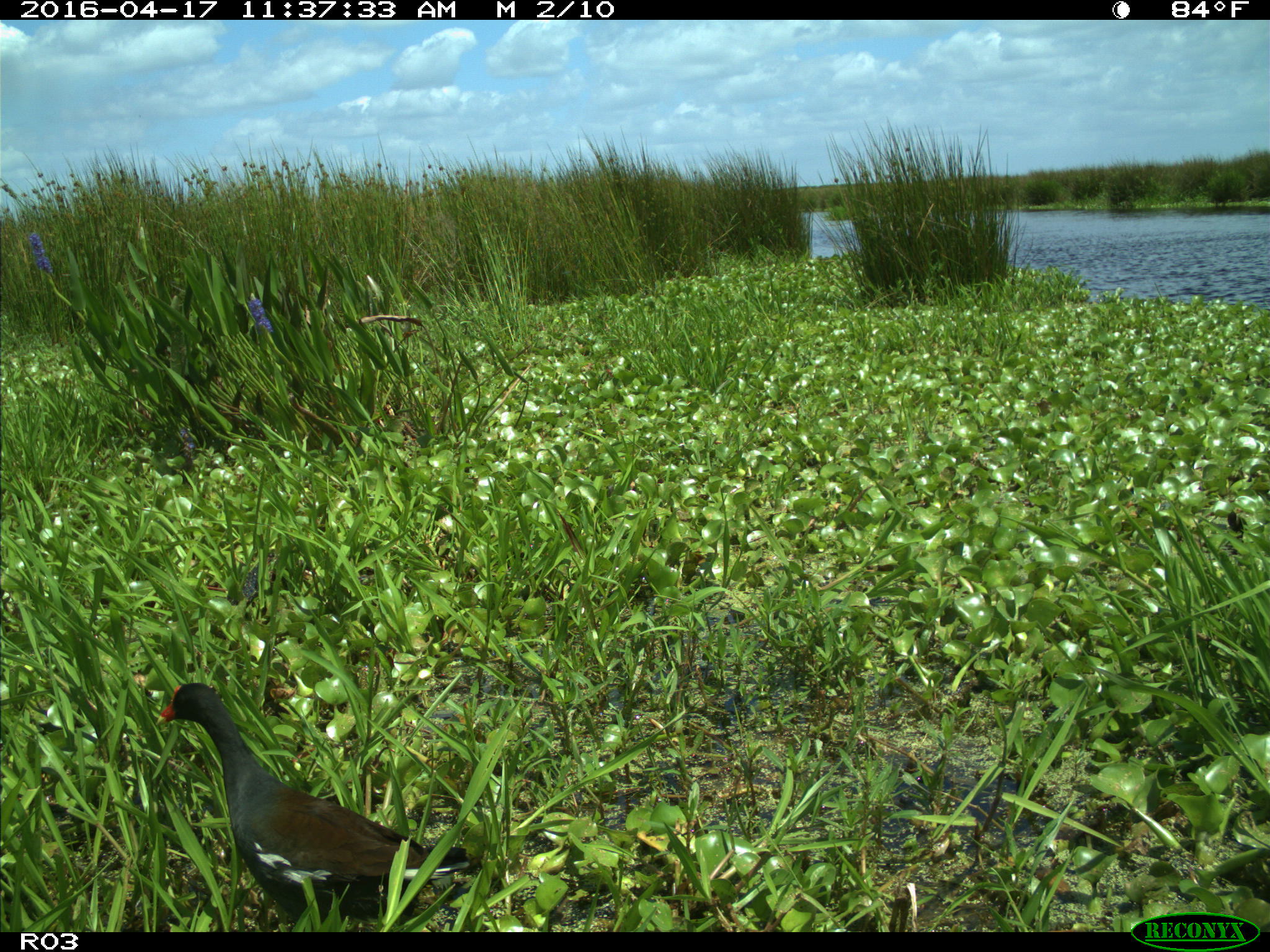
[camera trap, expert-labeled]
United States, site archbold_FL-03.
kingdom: Animalia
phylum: Chordata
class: Aves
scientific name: Aves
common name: birds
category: unidentified bird